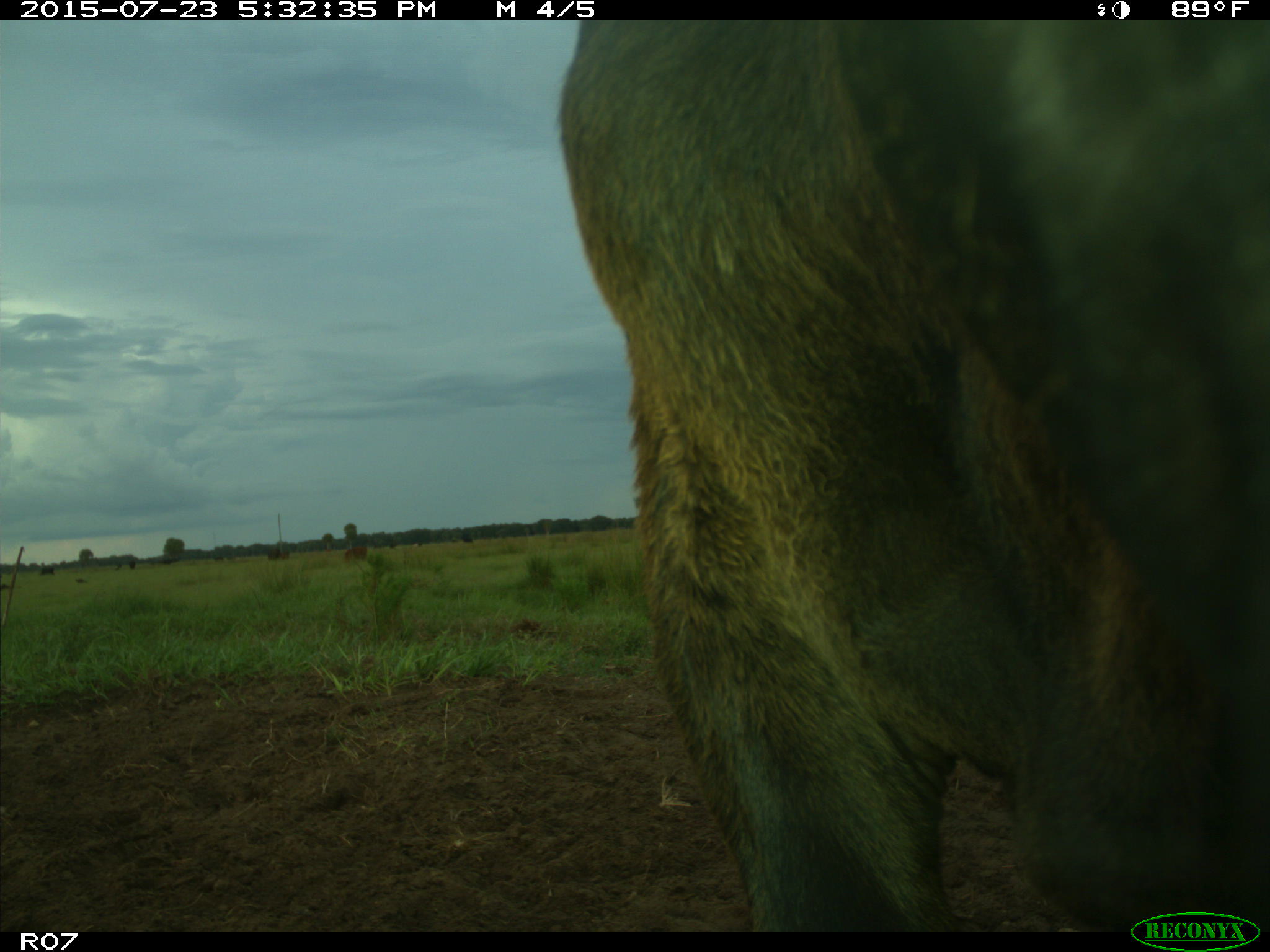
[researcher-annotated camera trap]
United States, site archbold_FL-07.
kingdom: Animalia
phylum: Chordata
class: Mammalia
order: Artiodactyla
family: Bovidae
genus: Bos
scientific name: Bos taurus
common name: domestic cow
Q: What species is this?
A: Bos taurus (domestic cow).